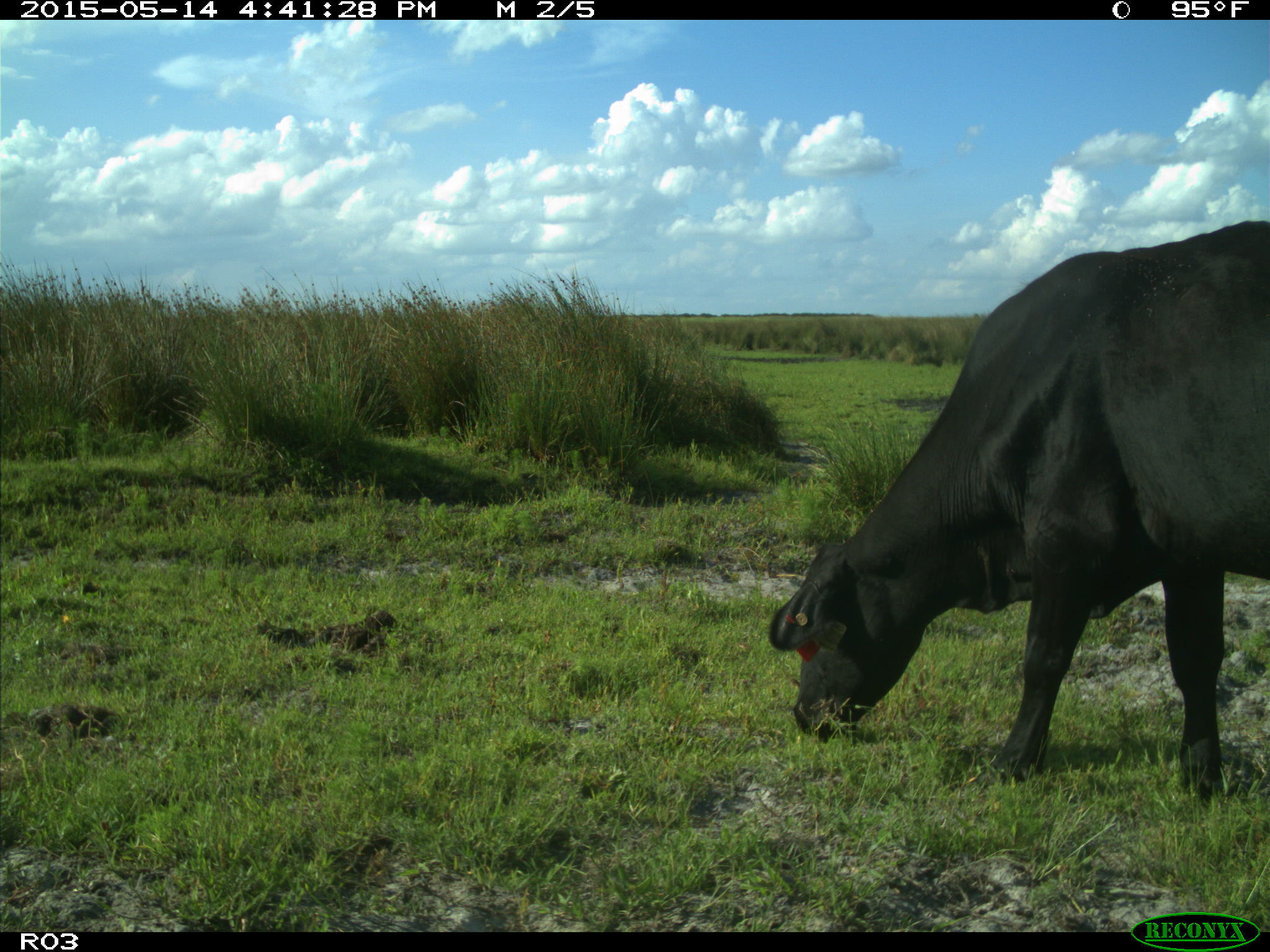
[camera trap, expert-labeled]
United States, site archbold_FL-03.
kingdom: Animalia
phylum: Chordata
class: Mammalia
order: Artiodactyla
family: Bovidae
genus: Bos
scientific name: Bos taurus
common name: domestic cow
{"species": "Bos taurus (domestic cow)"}